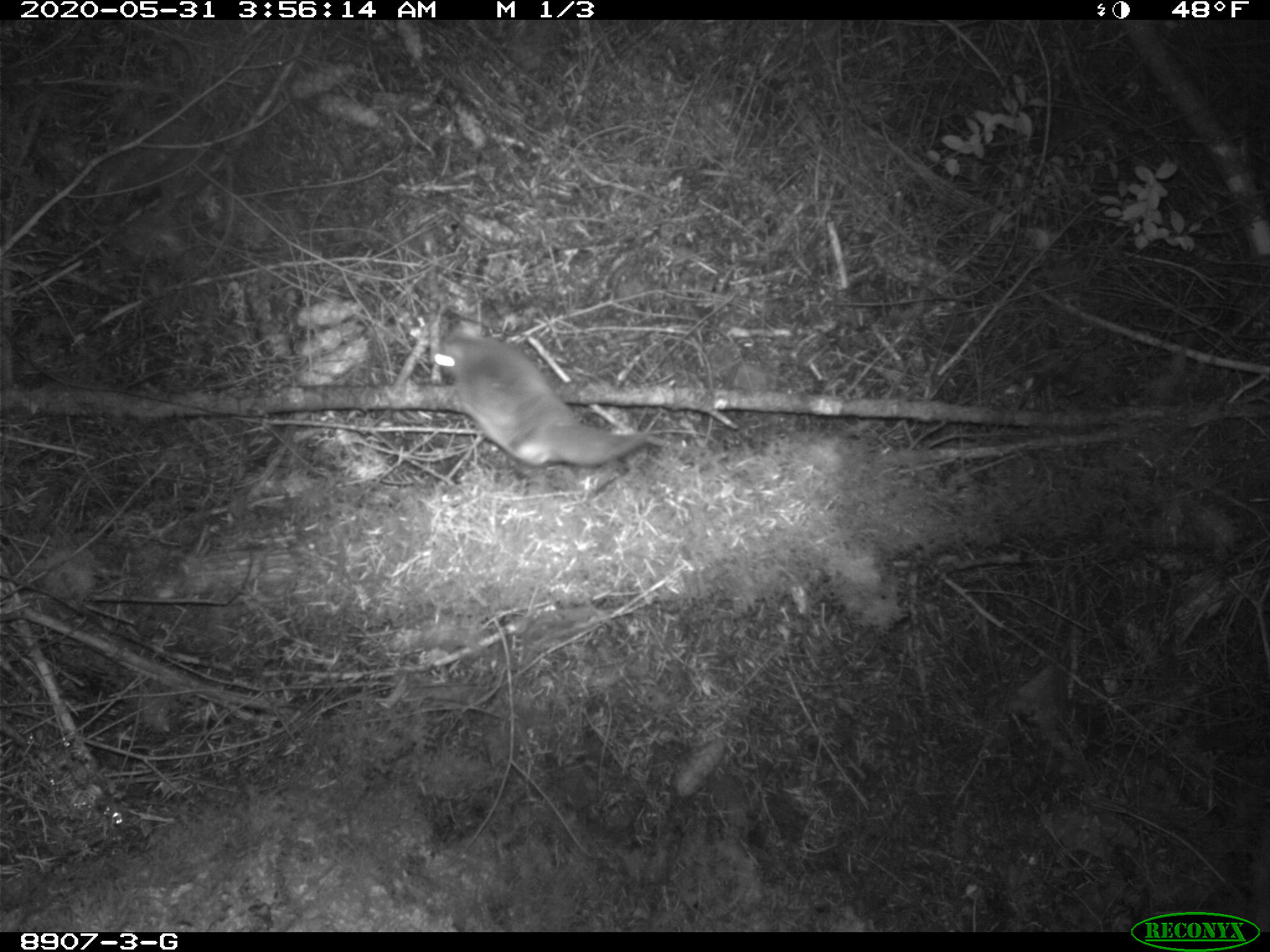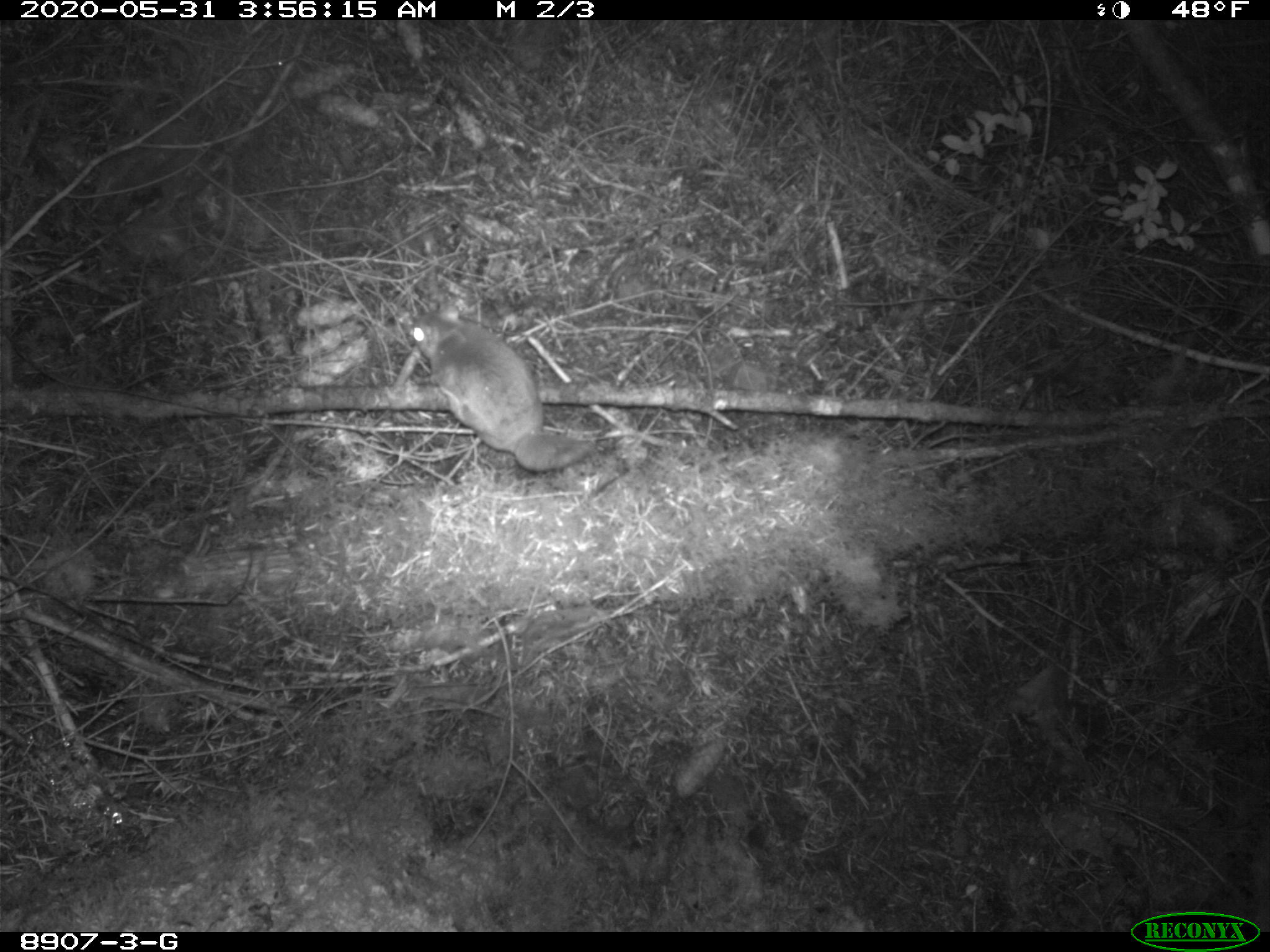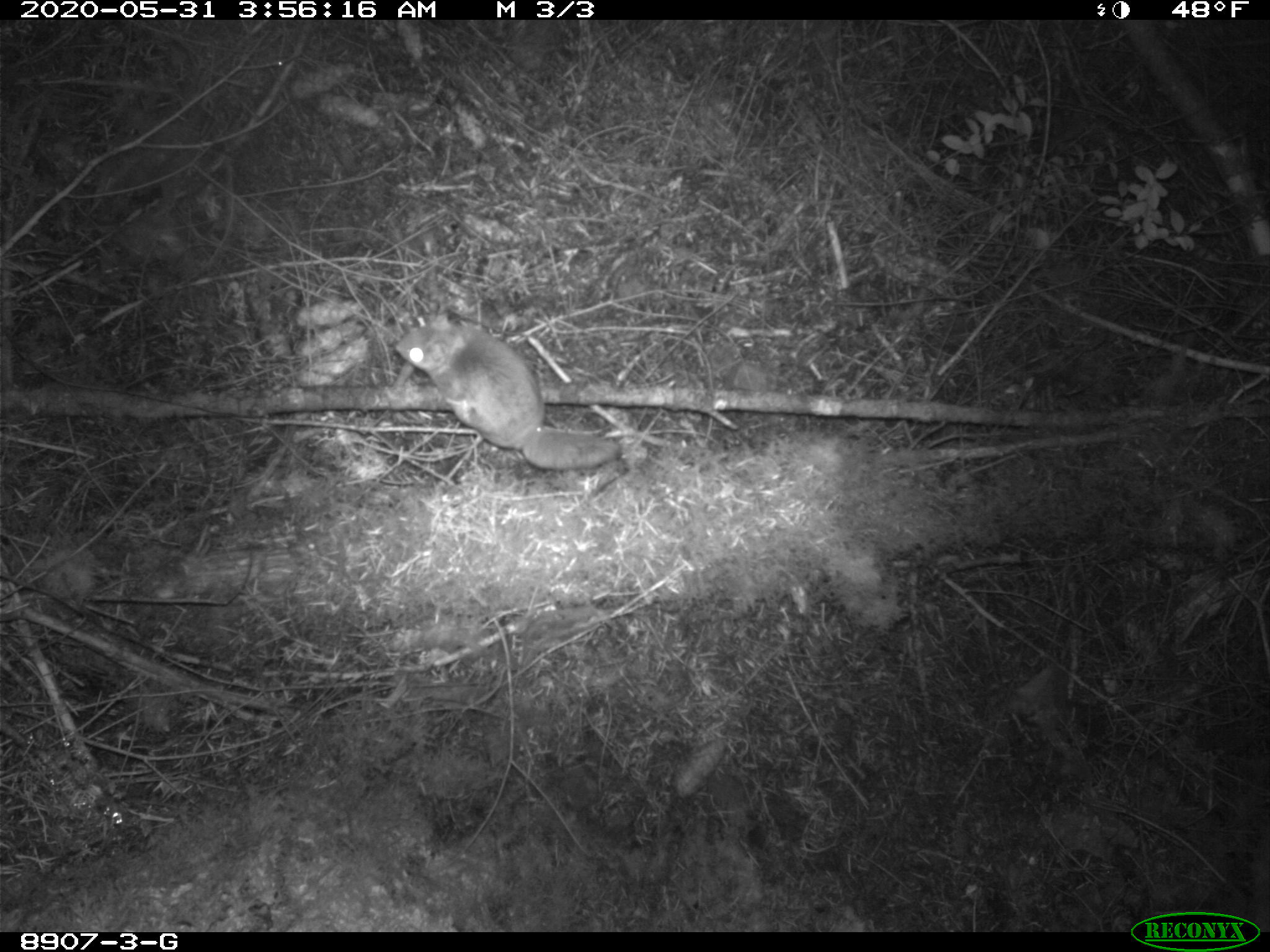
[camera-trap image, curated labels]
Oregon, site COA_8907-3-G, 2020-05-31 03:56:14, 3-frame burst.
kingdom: Animalia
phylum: Chordata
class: Mammalia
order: Rodentia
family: Sciuridae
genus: Glaucomys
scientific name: Glaucomys oregonensis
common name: humboldt's flying squirrel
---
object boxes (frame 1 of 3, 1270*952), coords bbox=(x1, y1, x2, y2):
humboldt's flying squirrel: bbox=(416, 315, 659, 477)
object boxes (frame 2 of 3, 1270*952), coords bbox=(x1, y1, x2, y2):
humboldt's flying squirrel: bbox=(403, 299, 608, 483)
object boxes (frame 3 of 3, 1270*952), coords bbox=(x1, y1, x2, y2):
humboldt's flying squirrel: bbox=(383, 309, 634, 479)